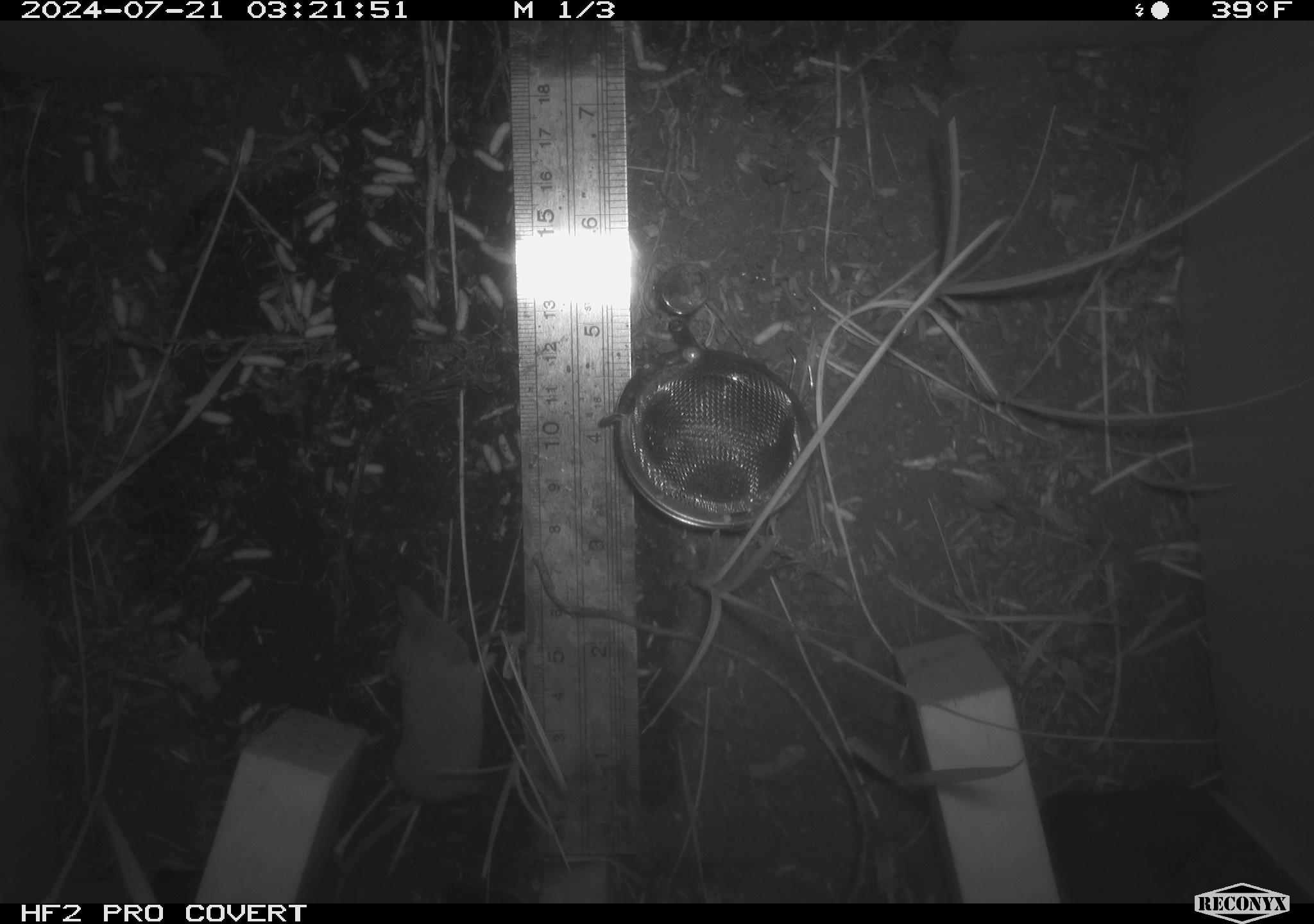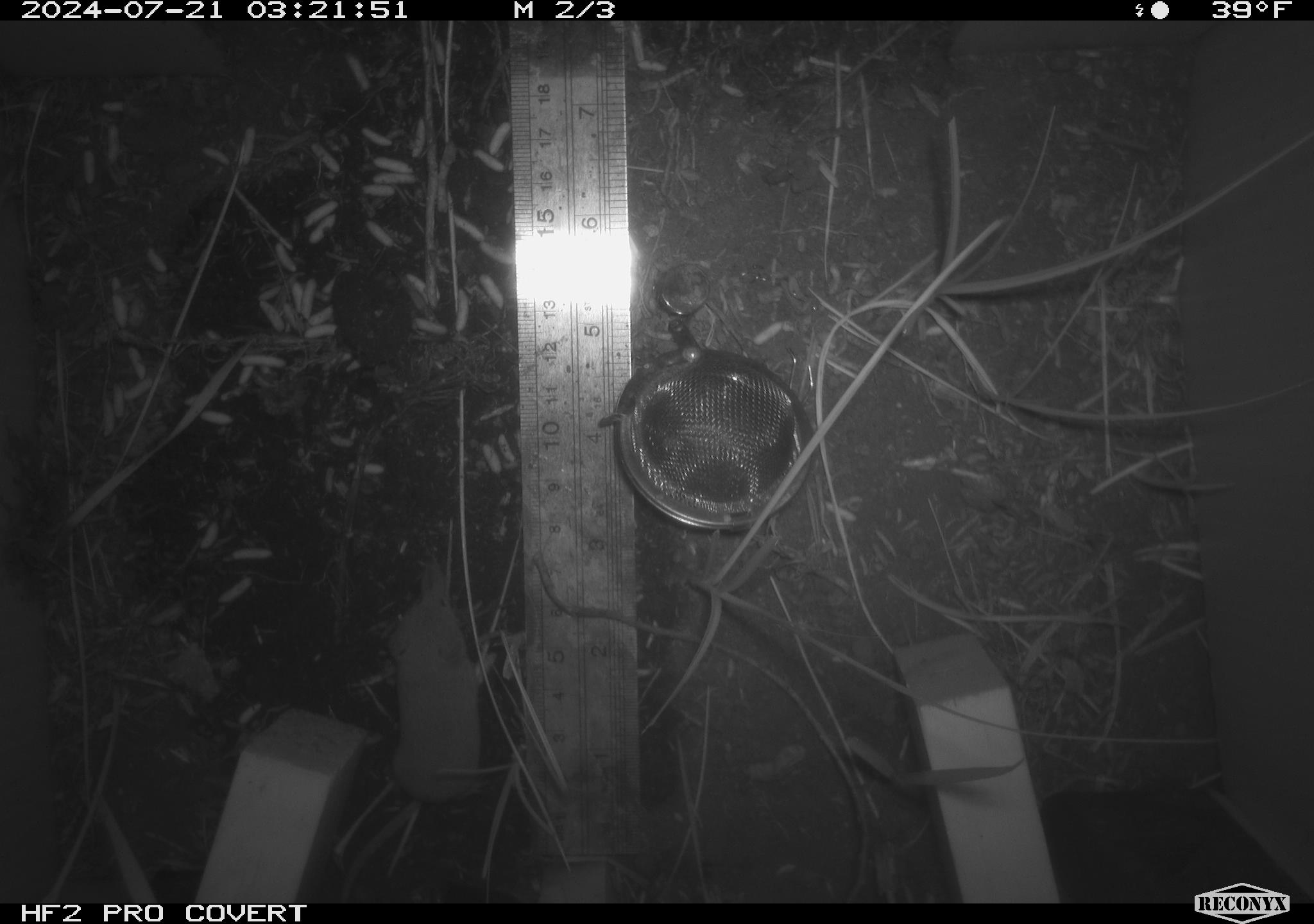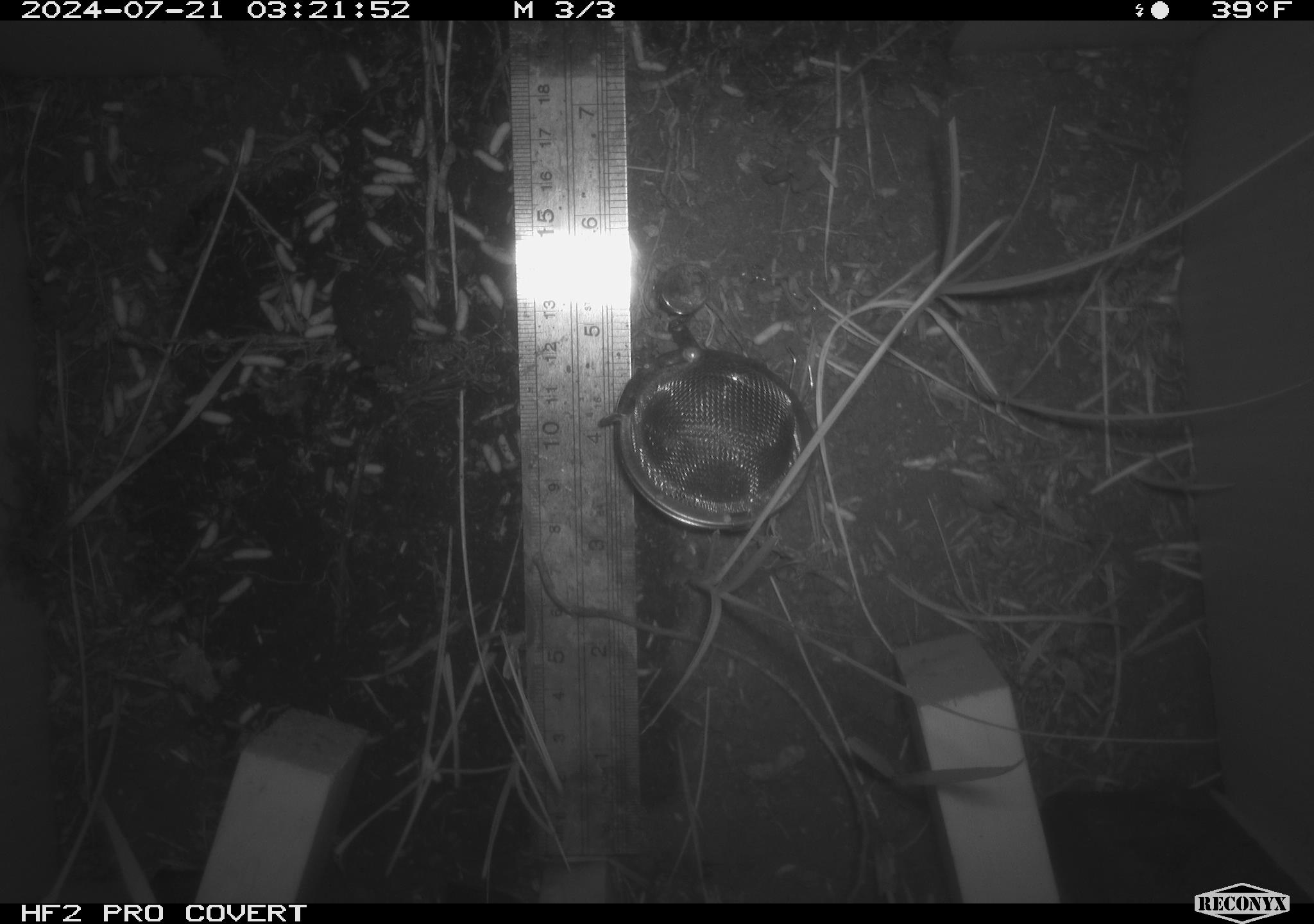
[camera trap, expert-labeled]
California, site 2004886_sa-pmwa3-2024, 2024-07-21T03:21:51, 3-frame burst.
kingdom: Animalia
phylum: Chordata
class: Mammalia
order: Eulipotyphla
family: Soricidae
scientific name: Soricidae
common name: shrews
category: soricidae family